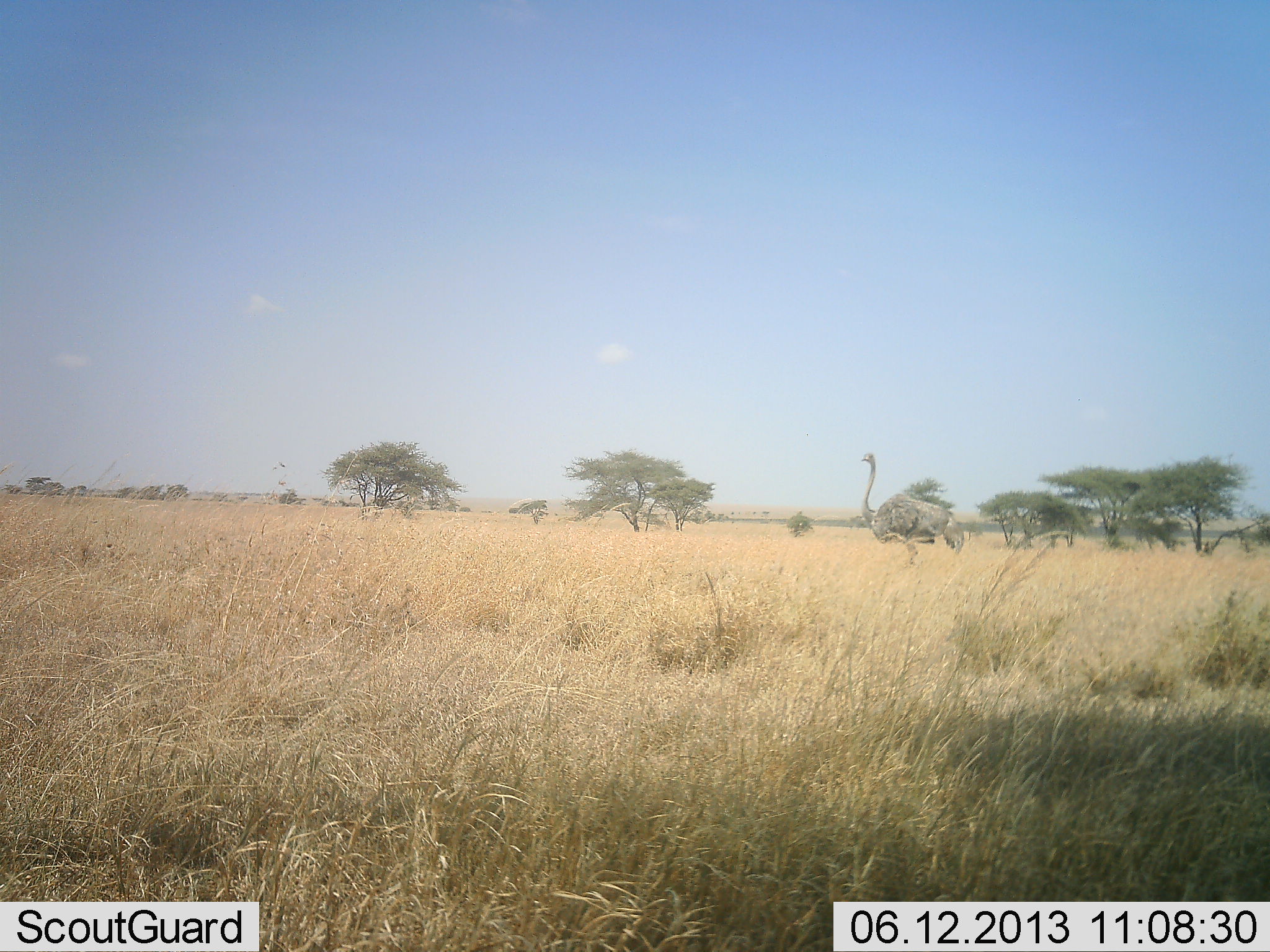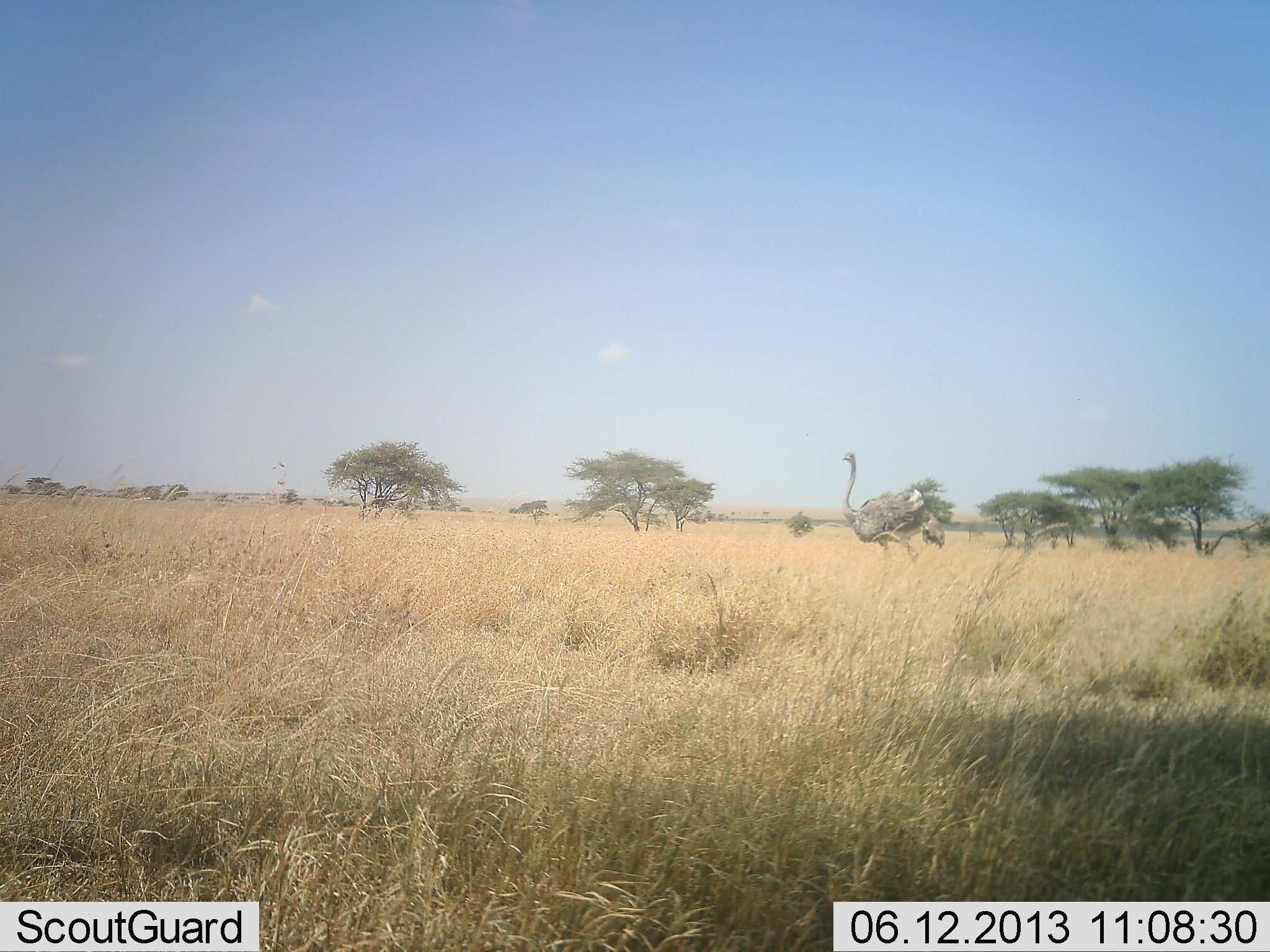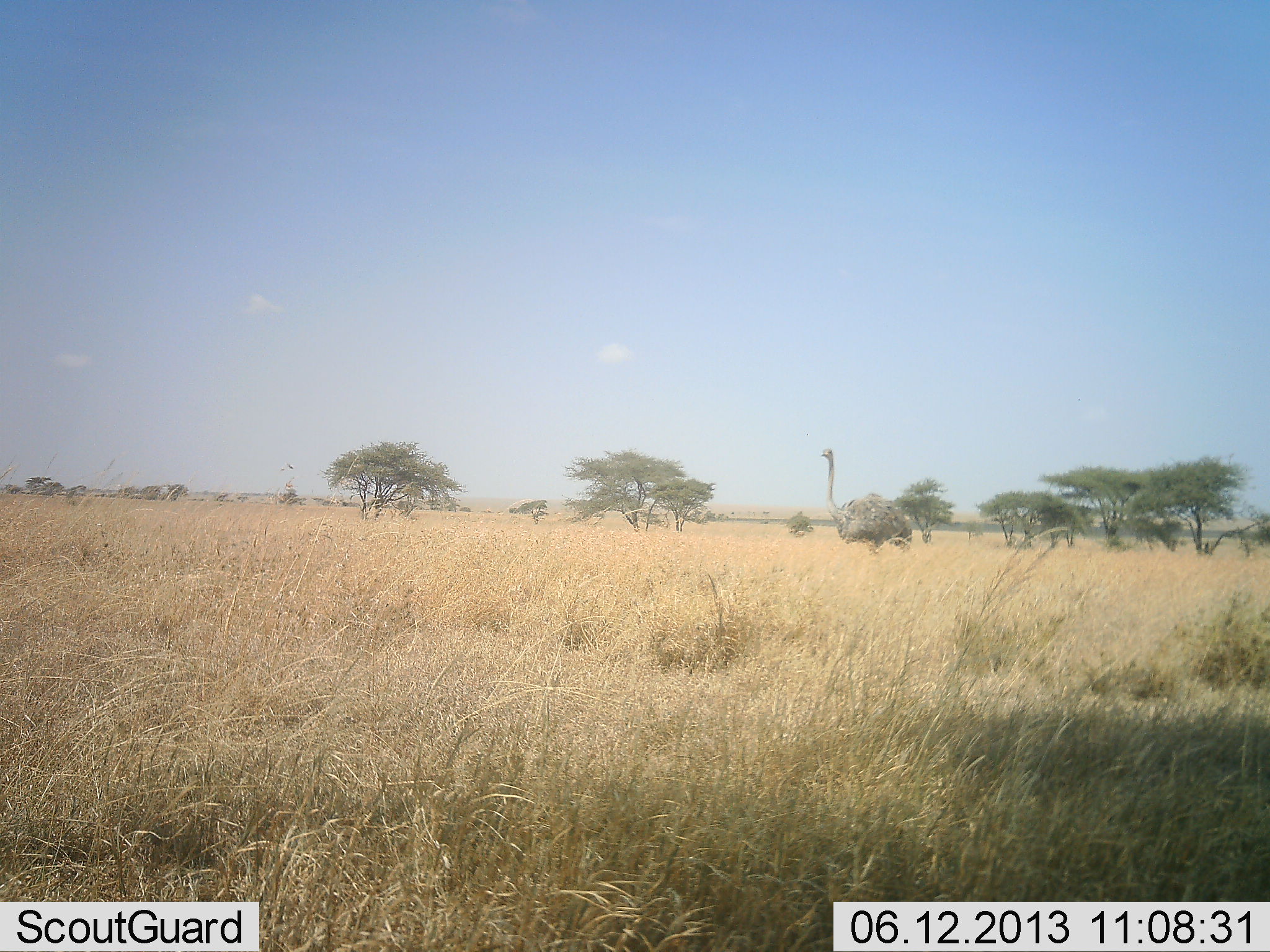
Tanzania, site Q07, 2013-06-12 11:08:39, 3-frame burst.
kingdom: Animalia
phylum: Chordata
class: Aves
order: Struthioniformes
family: Struthionidae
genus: Struthio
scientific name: Struthio camelus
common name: ostrich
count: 1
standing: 14%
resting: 0%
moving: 92%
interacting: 0%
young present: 0%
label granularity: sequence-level